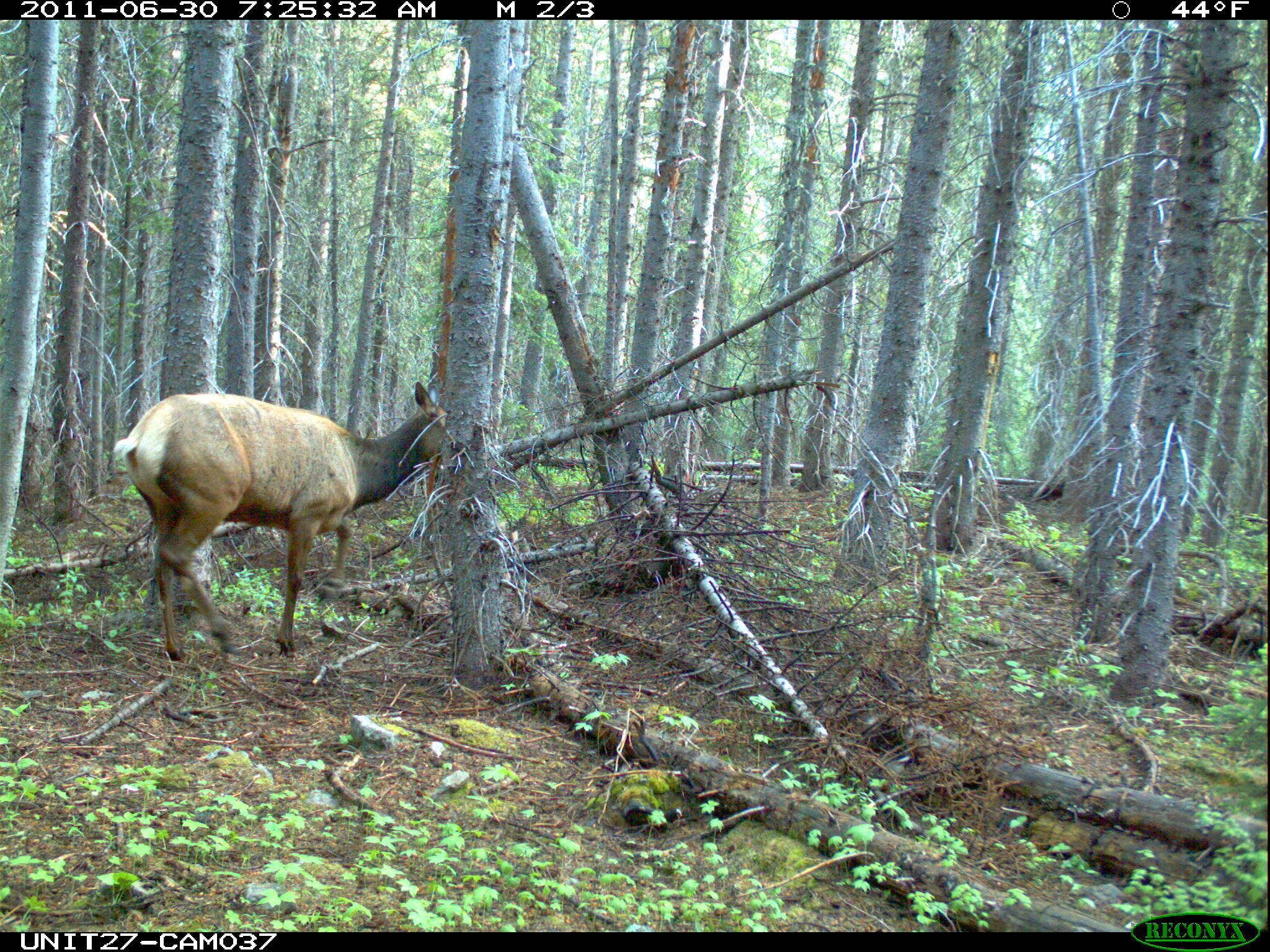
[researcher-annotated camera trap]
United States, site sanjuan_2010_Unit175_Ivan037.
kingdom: Animalia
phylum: Chordata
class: Mammalia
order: Artiodactyla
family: Cervidae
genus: Cervus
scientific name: Cervus elaphus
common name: red deer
Cervus elaphus (red deer).